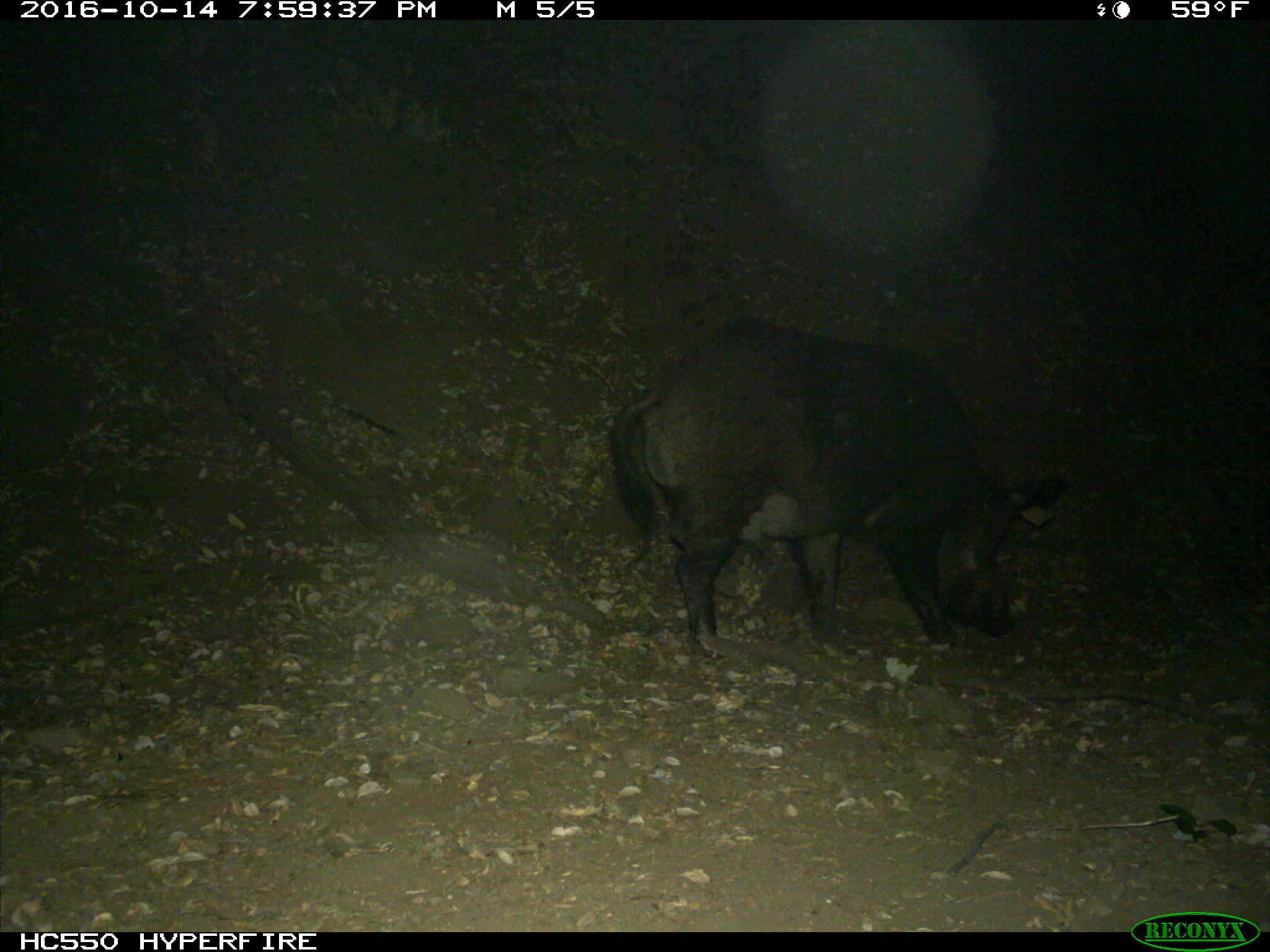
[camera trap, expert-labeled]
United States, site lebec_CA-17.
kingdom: Animalia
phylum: Chordata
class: Mammalia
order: Artiodactyla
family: Suidae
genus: Sus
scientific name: Sus scrofa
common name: wild boar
Sus scrofa (wild boar).